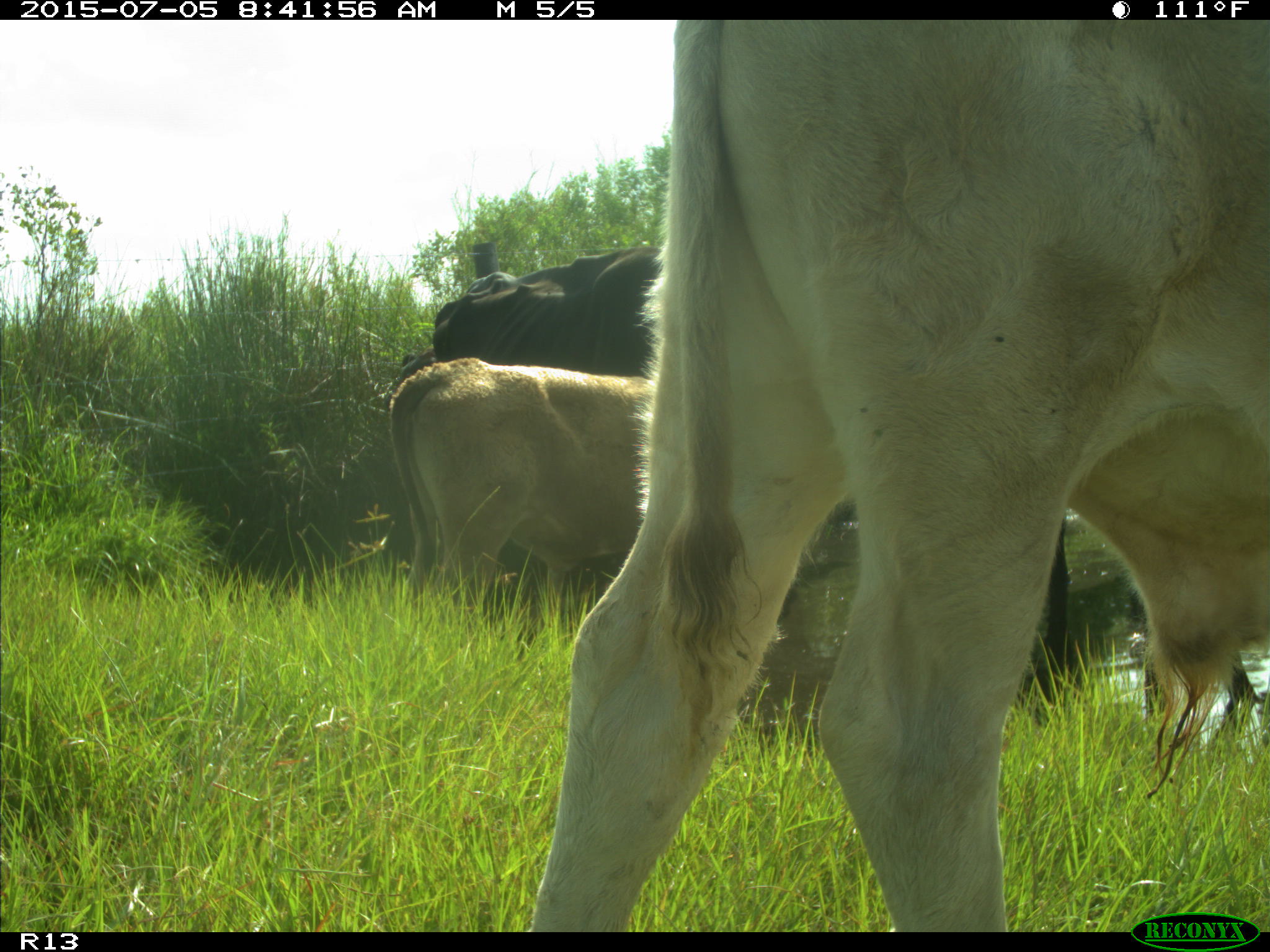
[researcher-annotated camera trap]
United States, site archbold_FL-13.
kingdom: Animalia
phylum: Chordata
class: Mammalia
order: Artiodactyla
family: Bovidae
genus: Bos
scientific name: Bos taurus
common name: domestic cow